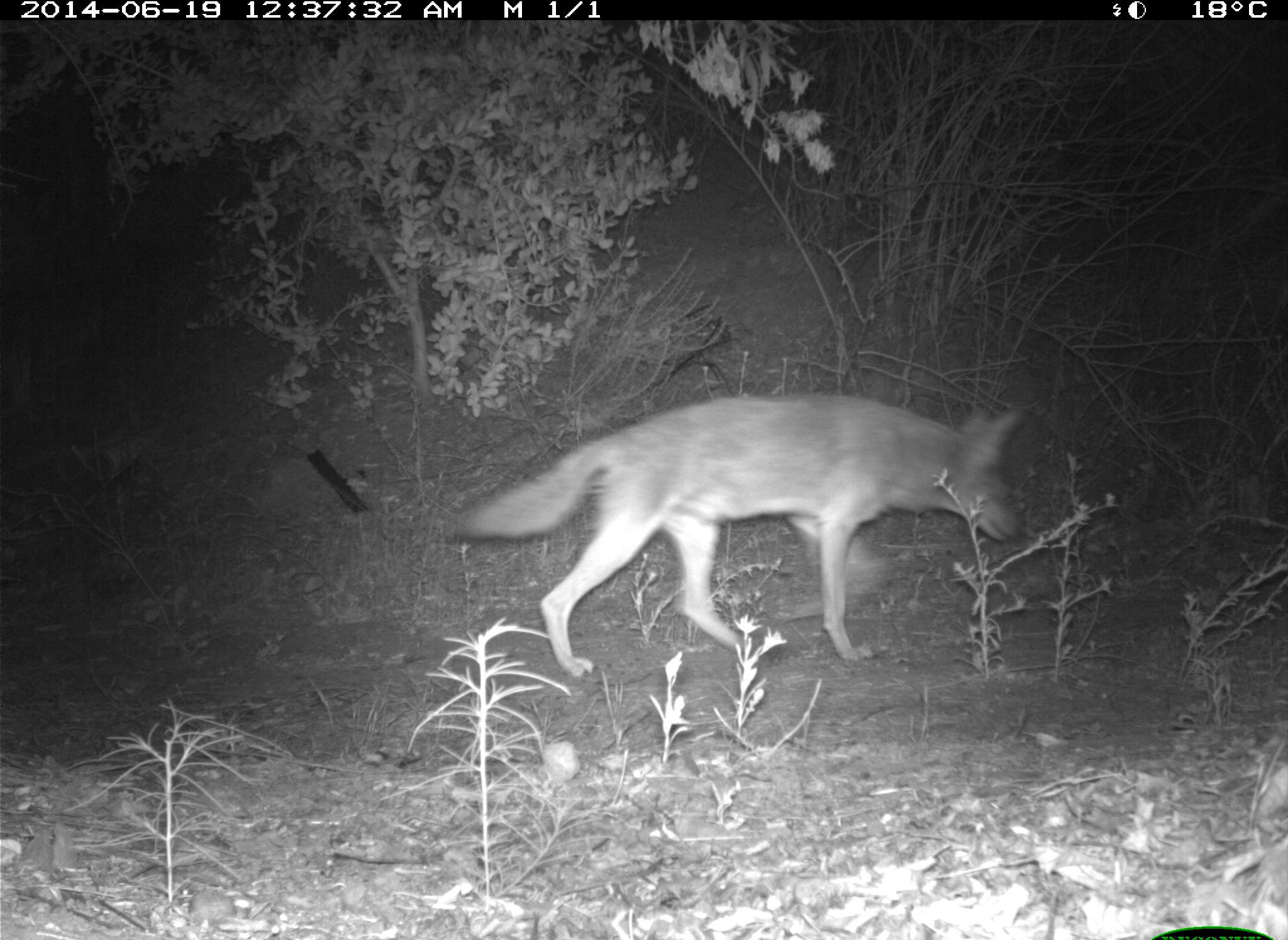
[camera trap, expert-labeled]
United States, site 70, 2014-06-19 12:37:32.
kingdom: Animalia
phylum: Chordata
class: Mammalia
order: Carnivora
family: Canidae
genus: Canis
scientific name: Canis latrans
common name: coyote